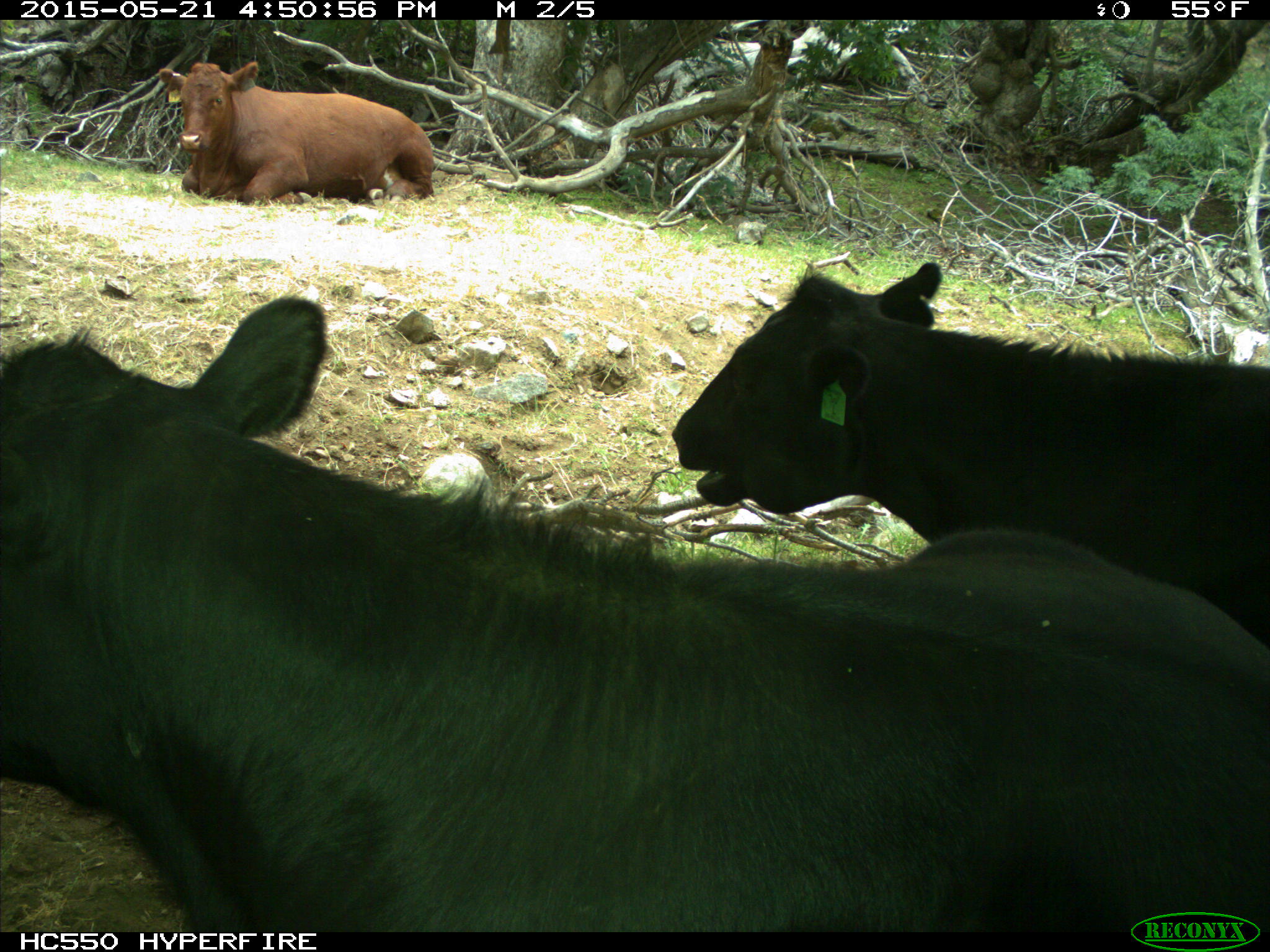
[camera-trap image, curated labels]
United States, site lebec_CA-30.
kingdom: Animalia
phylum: Chordata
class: Mammalia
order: Artiodactyla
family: Bovidae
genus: Bos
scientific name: Bos taurus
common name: domestic cow